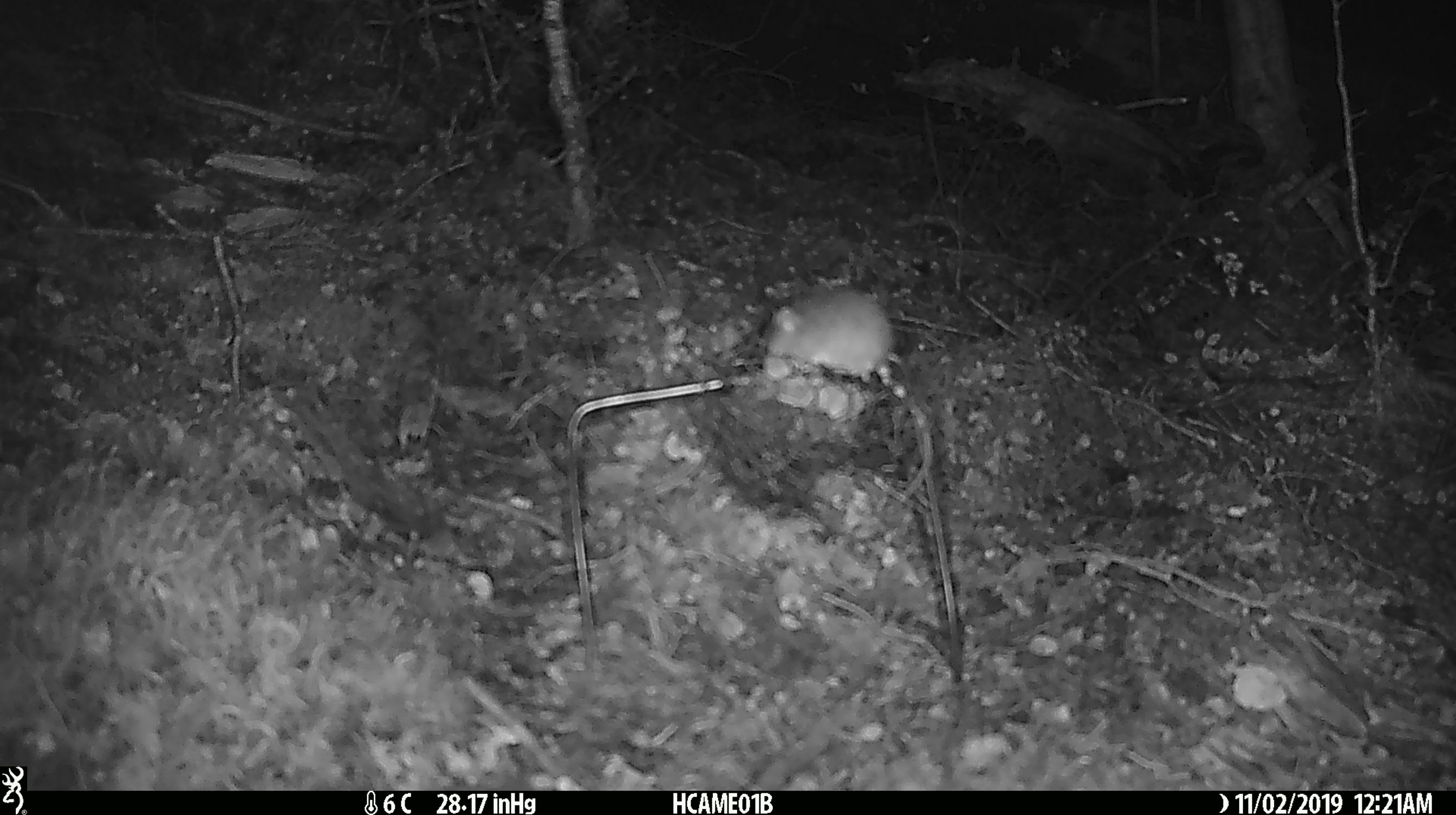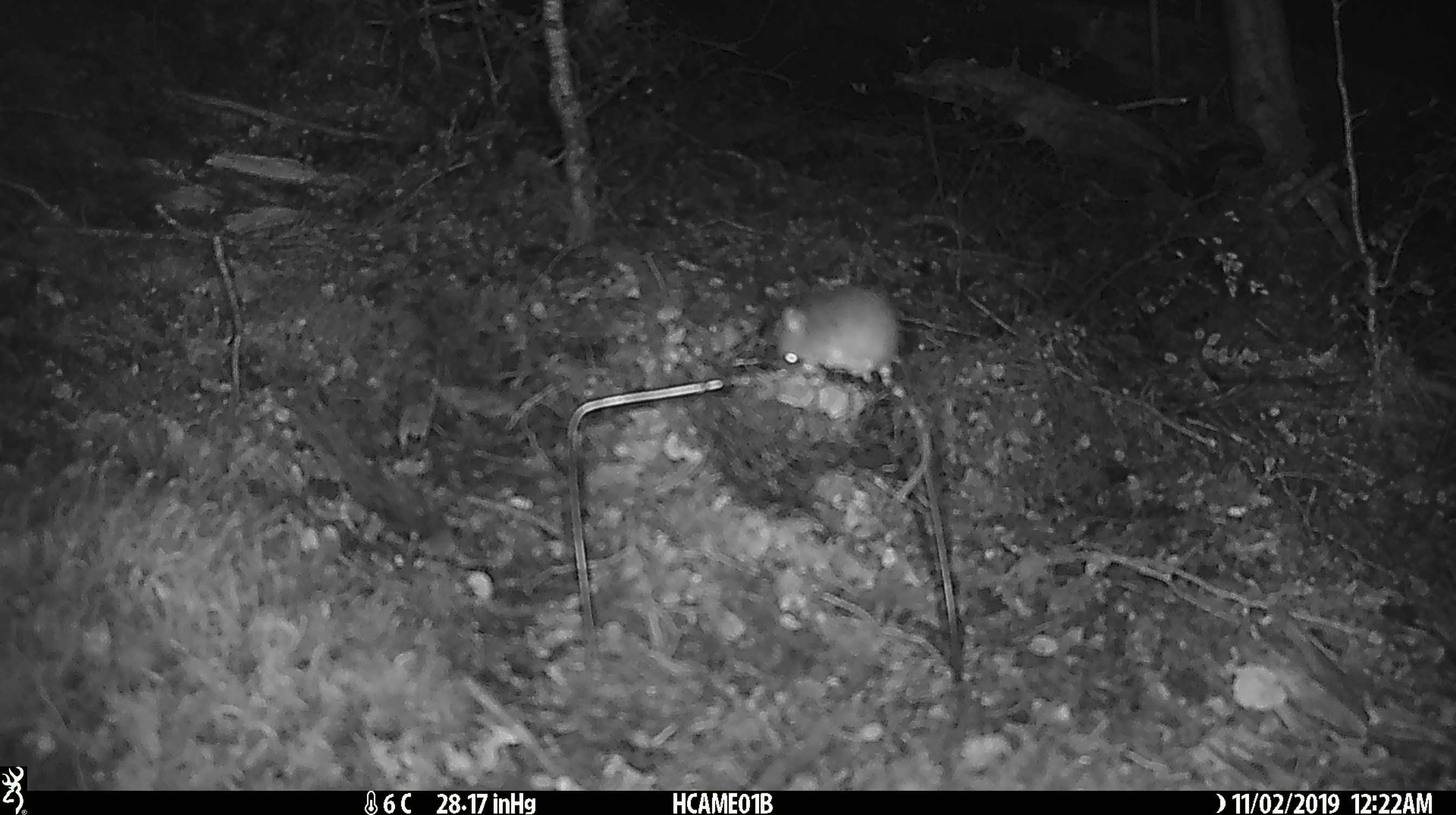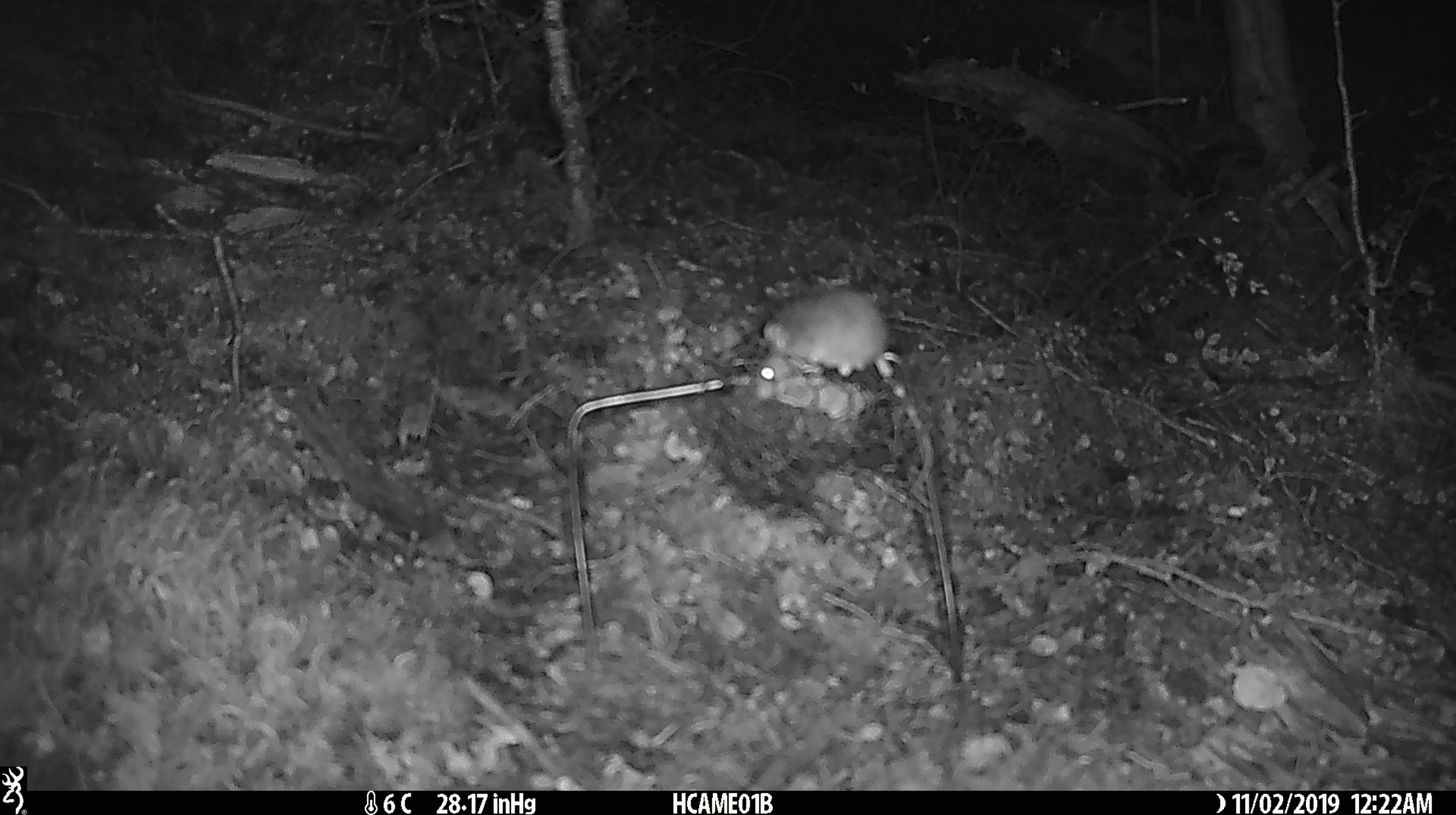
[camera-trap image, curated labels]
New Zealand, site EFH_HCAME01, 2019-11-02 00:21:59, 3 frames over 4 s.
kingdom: Animalia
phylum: Chordata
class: Mammalia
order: Rodentia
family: Muridae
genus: Mus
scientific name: Mus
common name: mouse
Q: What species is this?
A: Mouse (Mus).